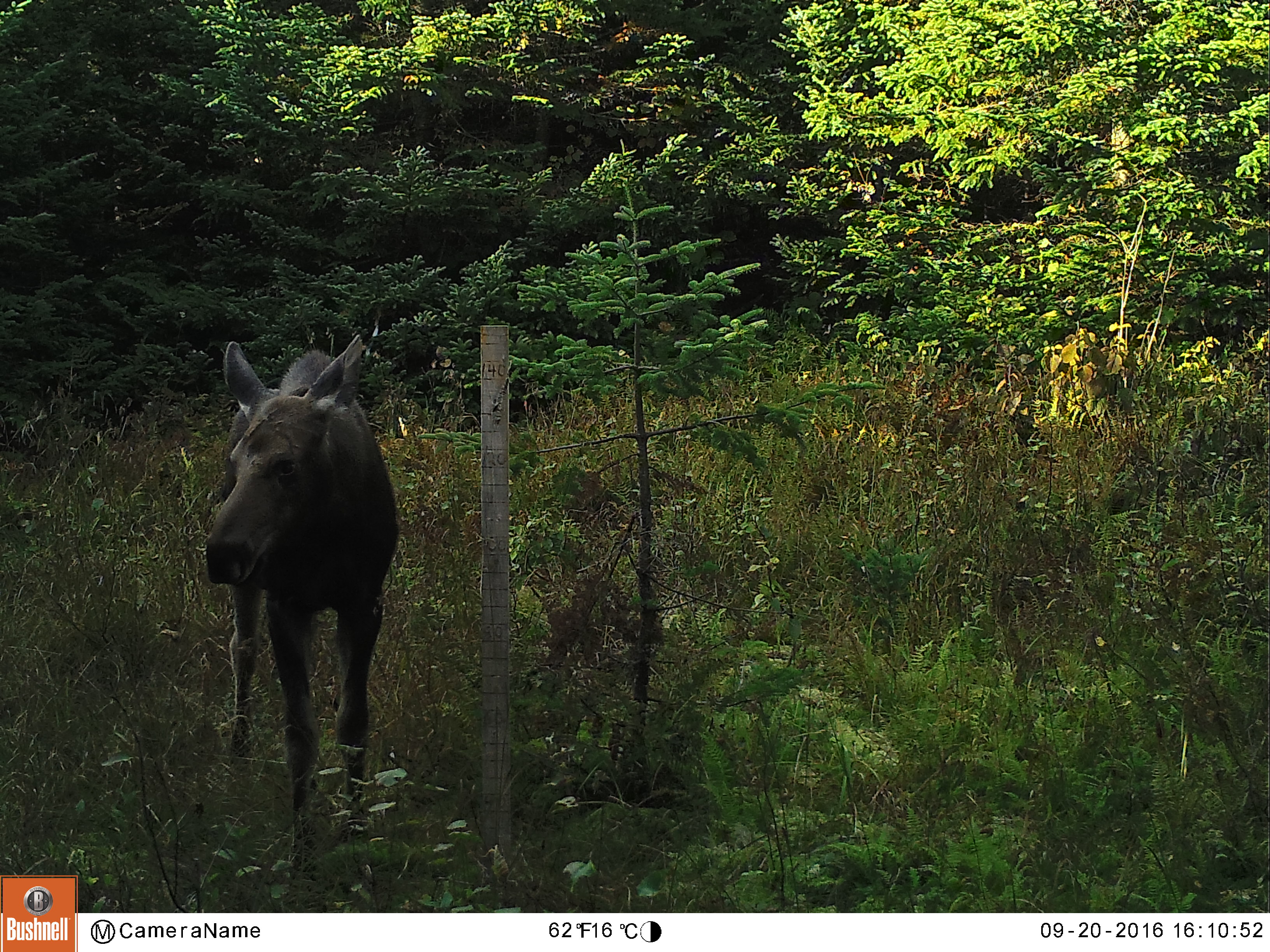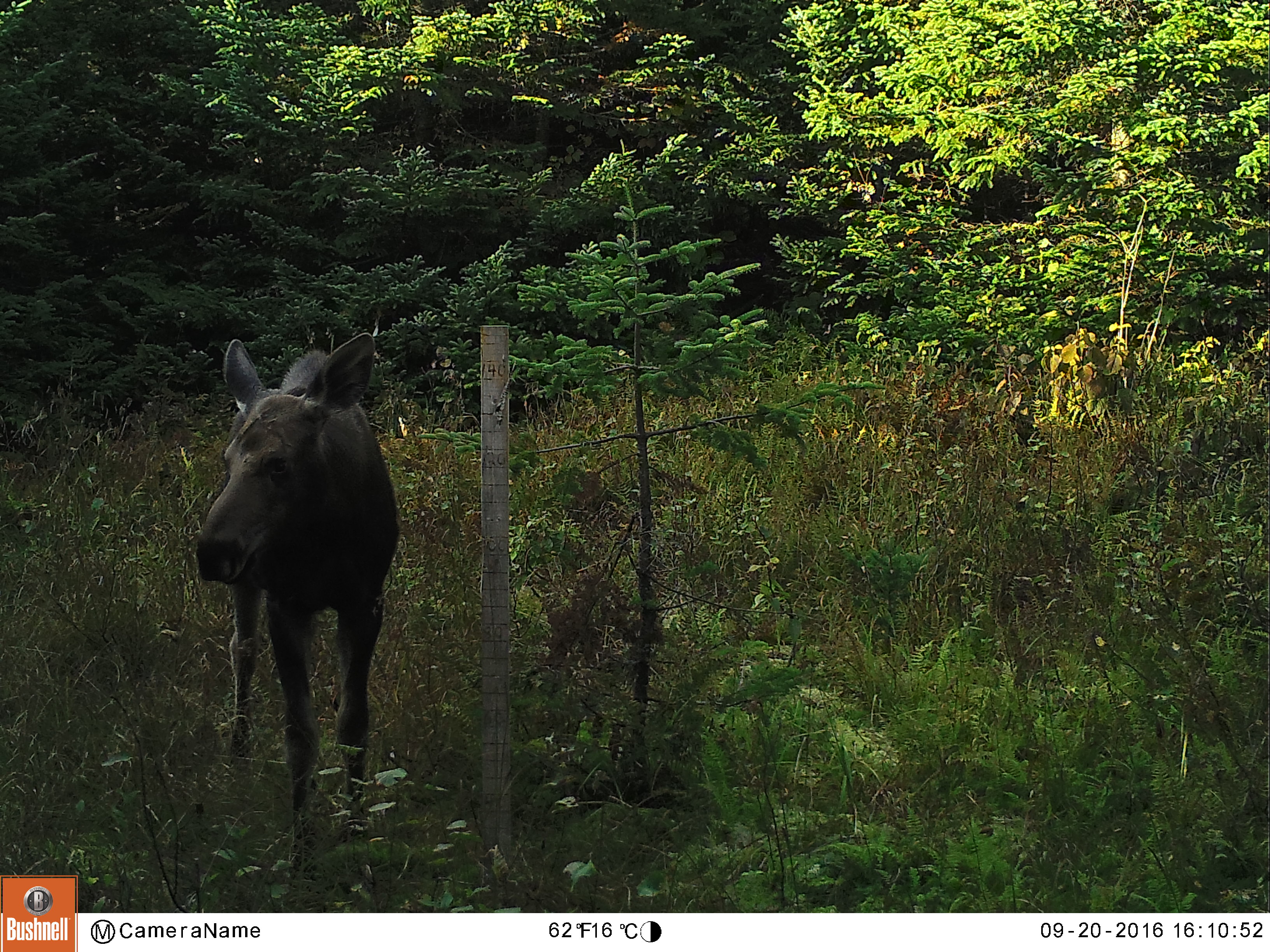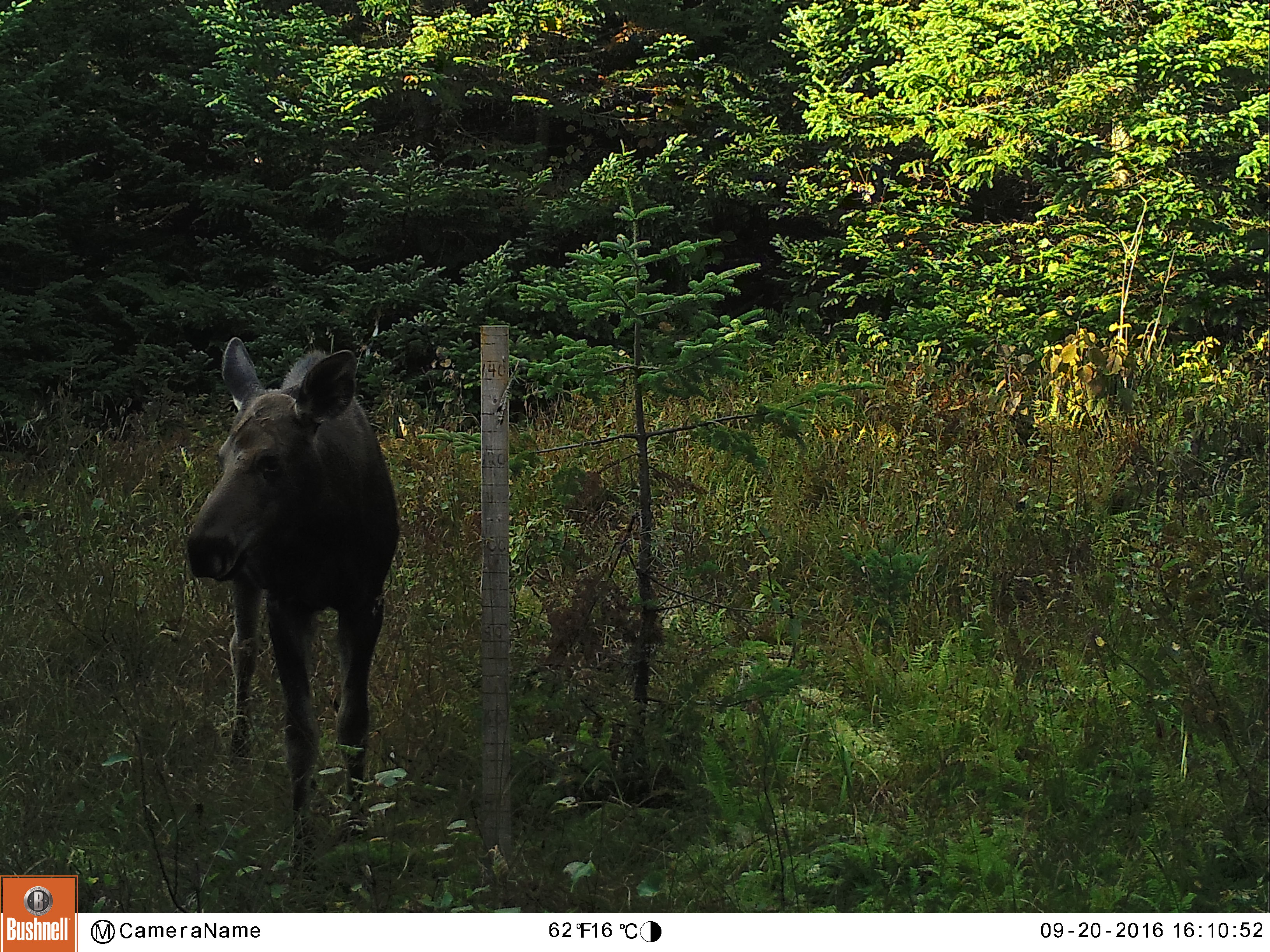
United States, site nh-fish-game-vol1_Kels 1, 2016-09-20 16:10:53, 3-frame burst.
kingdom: Animalia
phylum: Chordata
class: Mammalia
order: Artiodactyla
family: Cervidae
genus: Alces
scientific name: Alces alces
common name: moose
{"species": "moose (Alces alces)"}